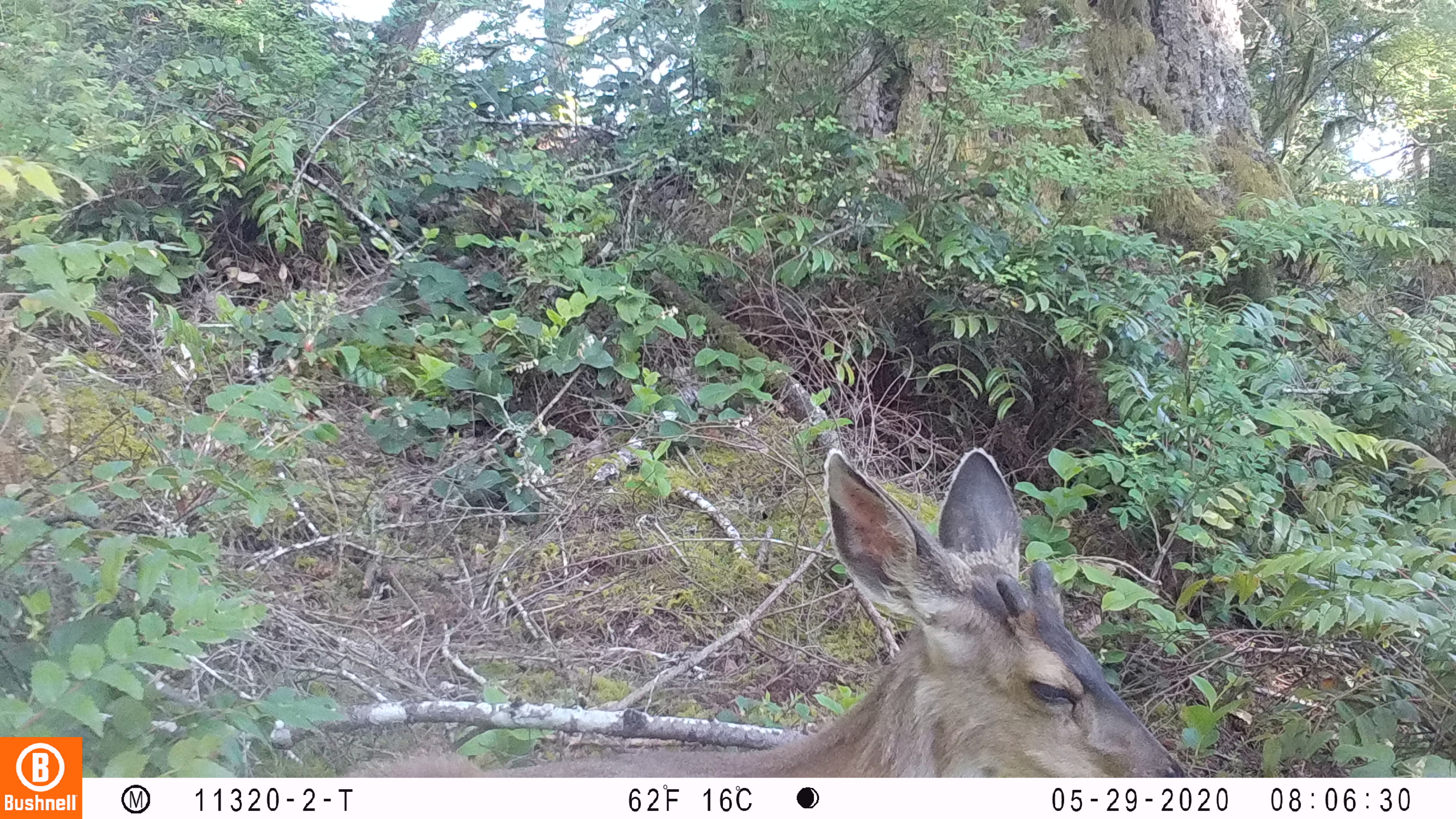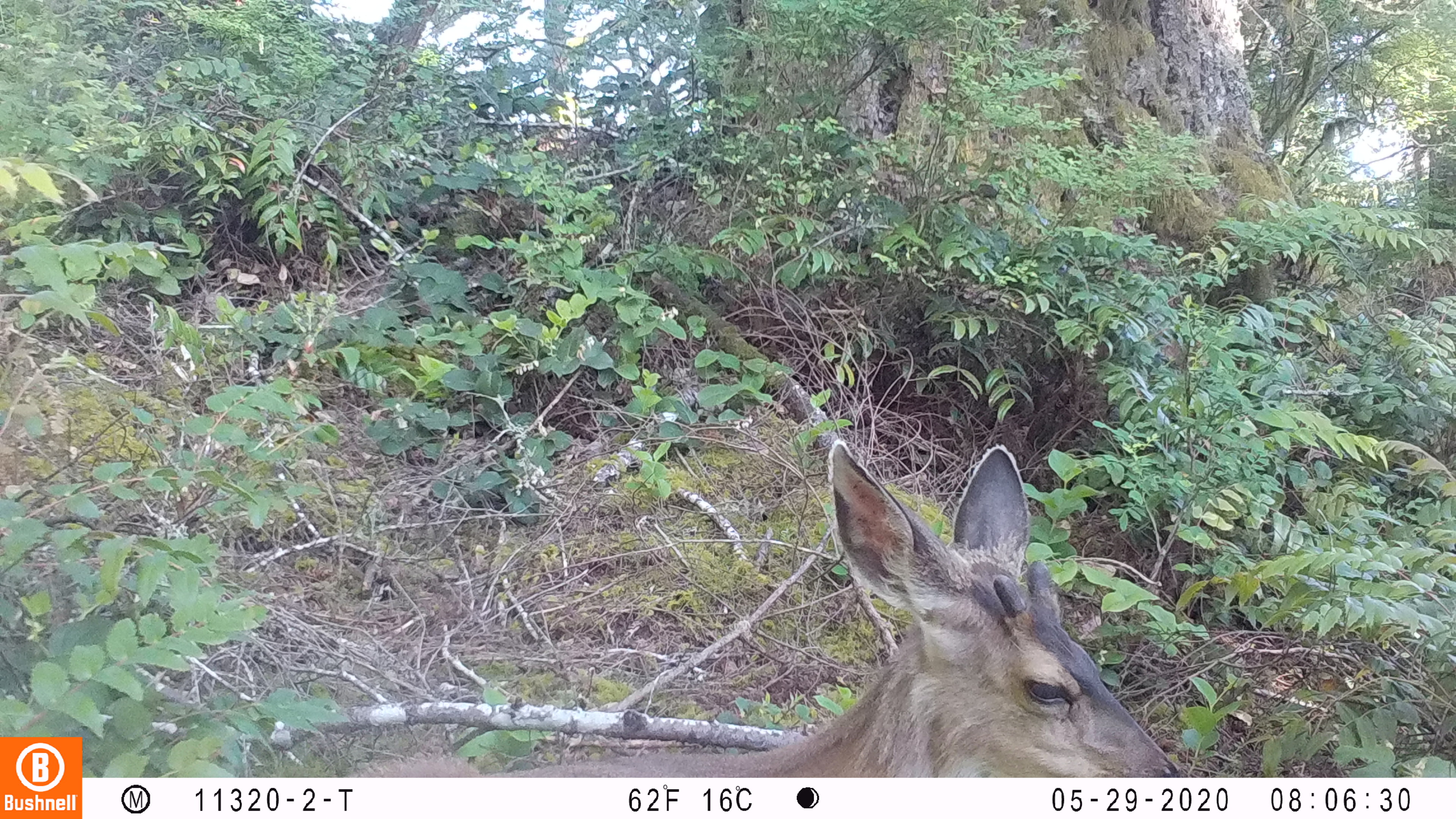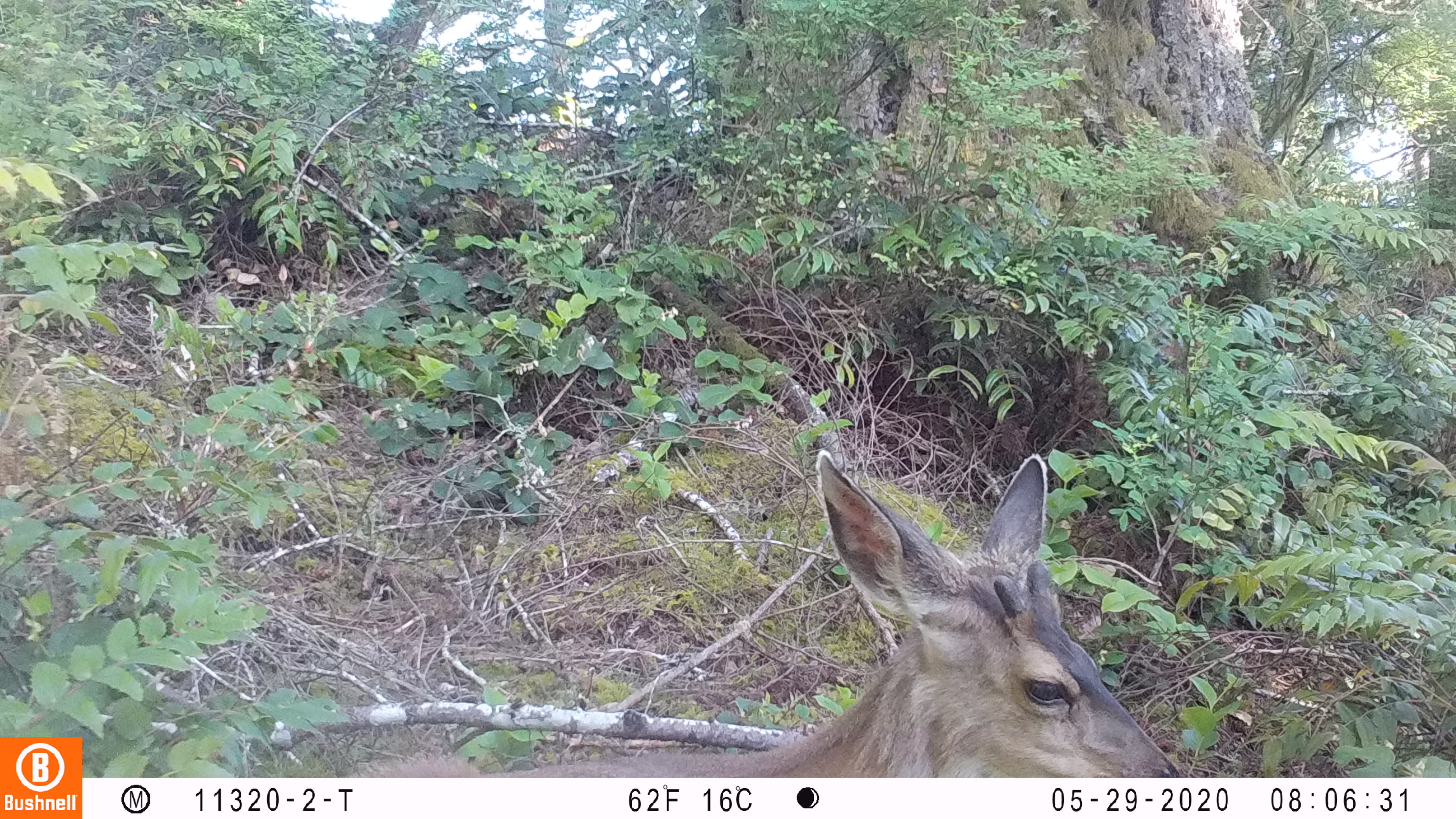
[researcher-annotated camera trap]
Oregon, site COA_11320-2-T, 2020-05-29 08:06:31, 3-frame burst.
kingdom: Animalia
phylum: Chordata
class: Mammalia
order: Artiodactyla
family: Cervidae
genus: Odocoileus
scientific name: Odocoileus hemionus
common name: black-tailed deer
Black-tailed deer (Odocoileus hemionus).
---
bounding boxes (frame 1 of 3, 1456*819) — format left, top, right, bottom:
black-tailed deer: 345, 438, 1187, 772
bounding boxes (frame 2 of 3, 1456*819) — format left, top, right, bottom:
black-tailed deer: 357, 435, 1180, 770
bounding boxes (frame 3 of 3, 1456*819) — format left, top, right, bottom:
black-tailed deer: 349, 442, 1178, 774